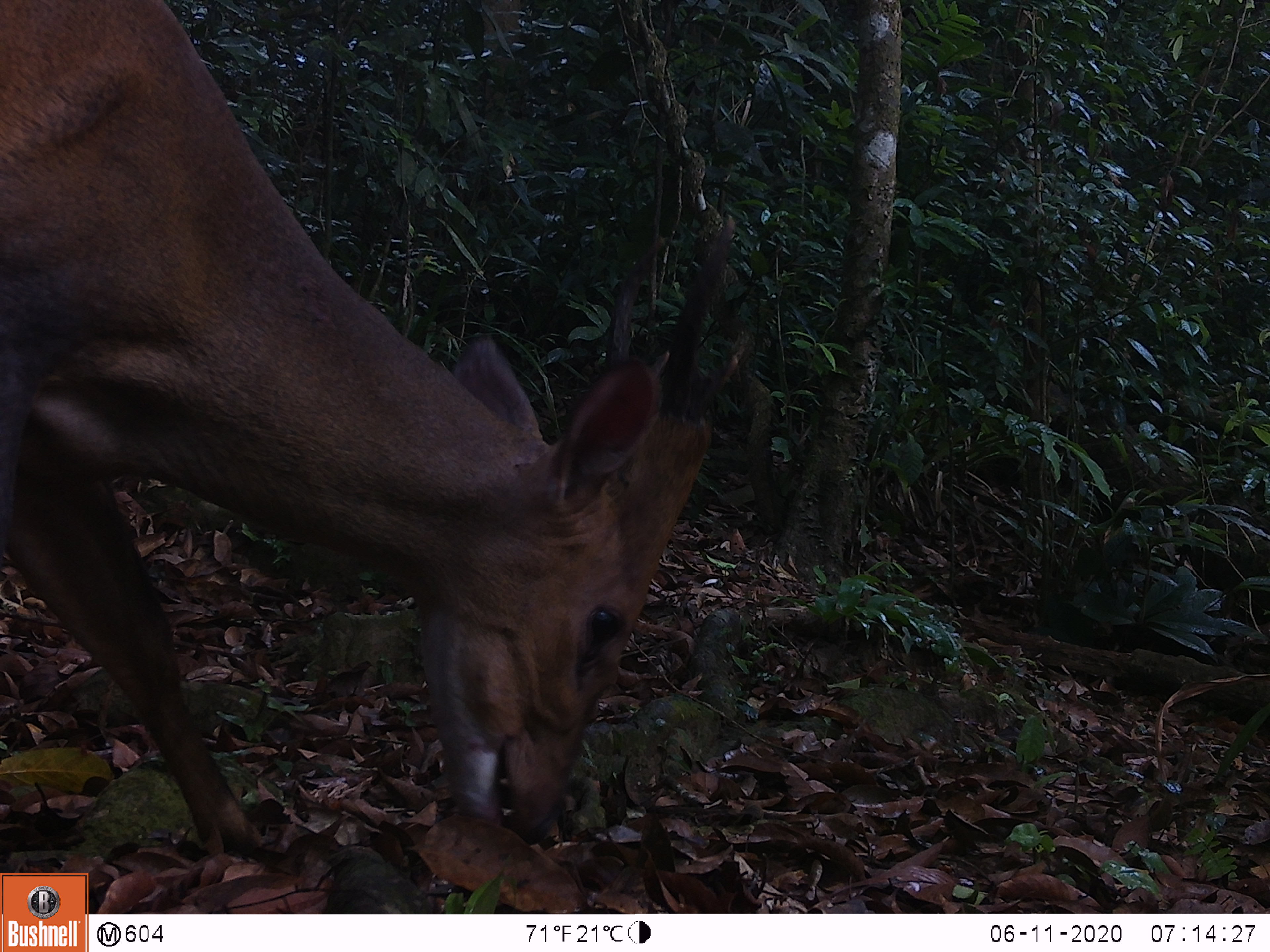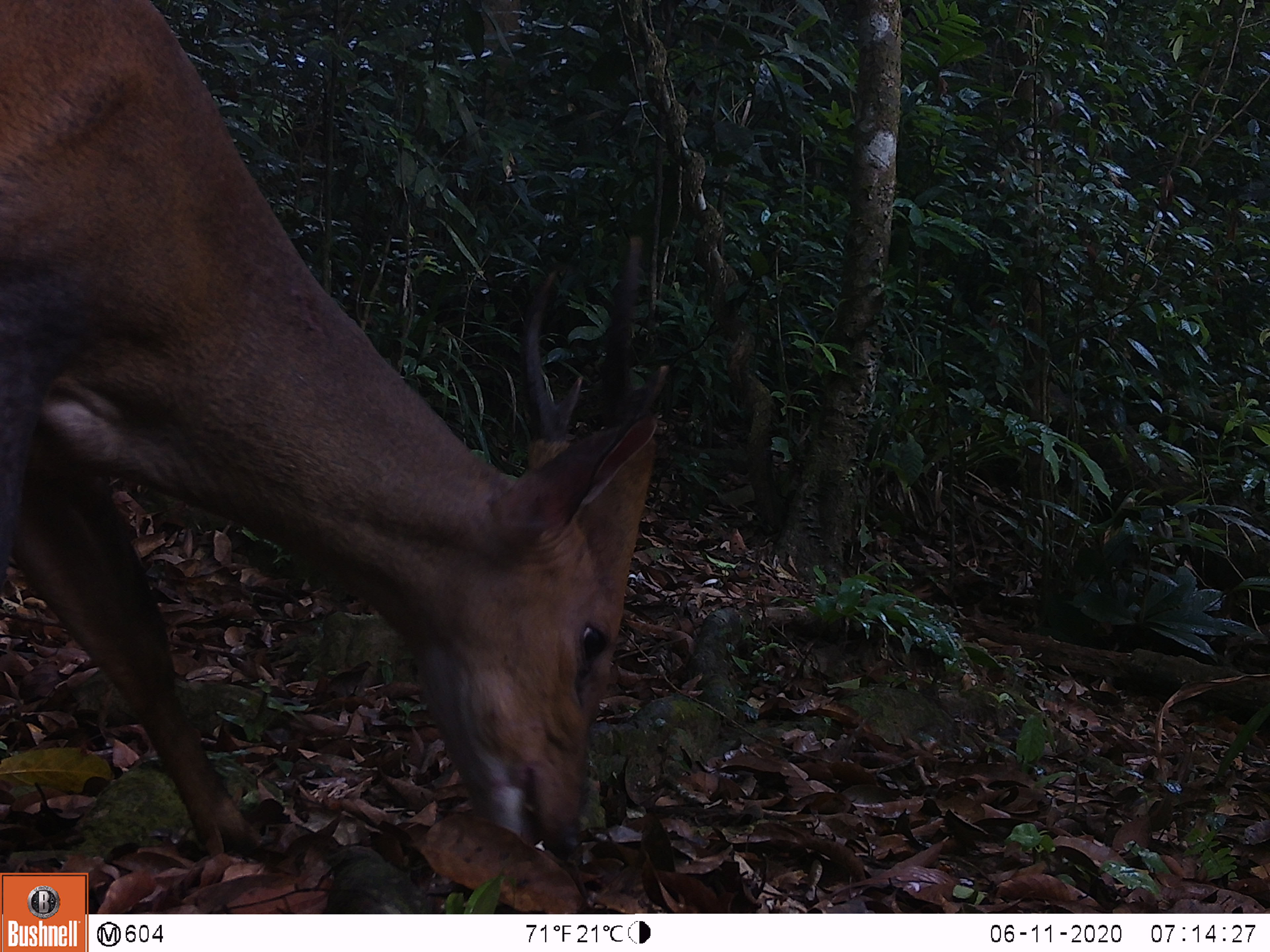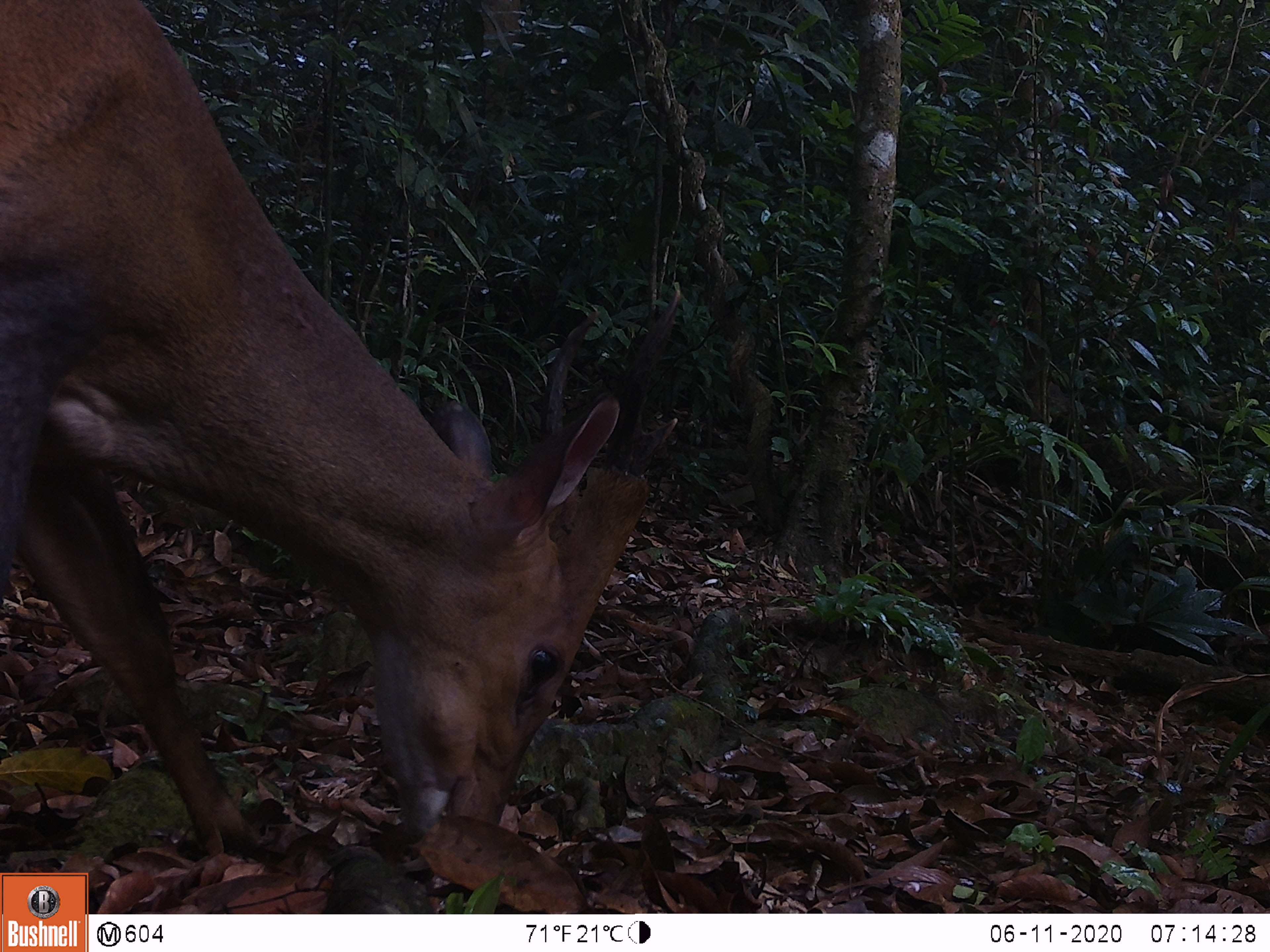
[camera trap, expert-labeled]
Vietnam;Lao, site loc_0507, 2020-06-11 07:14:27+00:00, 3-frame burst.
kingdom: Animalia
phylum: Chordata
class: Mammalia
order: Artiodactyla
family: Cervidae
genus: Muntiacus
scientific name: Muntiacus vuquangensis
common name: large-antlered muntjac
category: large antlered muntjac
Large antlered muntjac (large-antlered muntjac) (Muntiacus vuquangensis). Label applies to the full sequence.